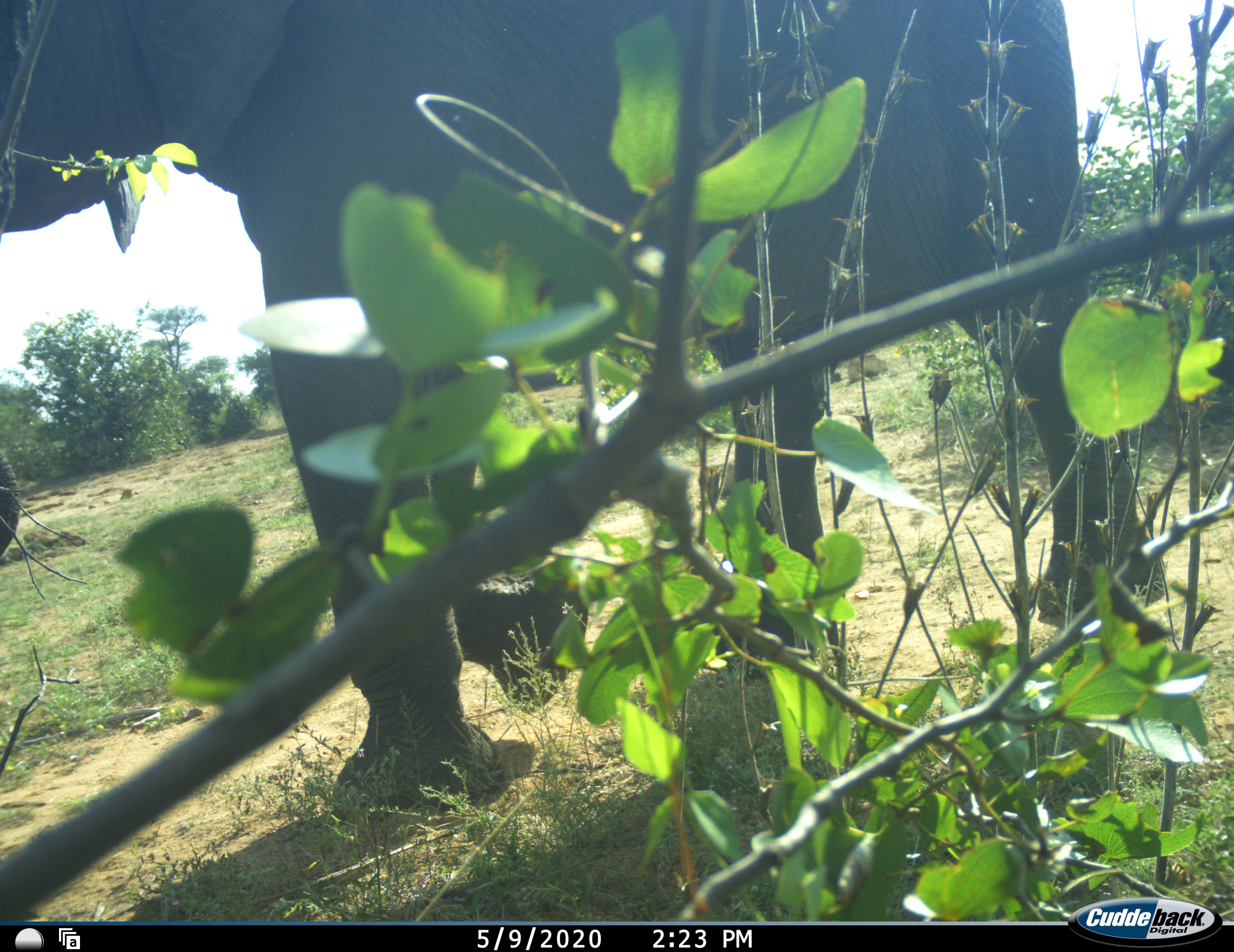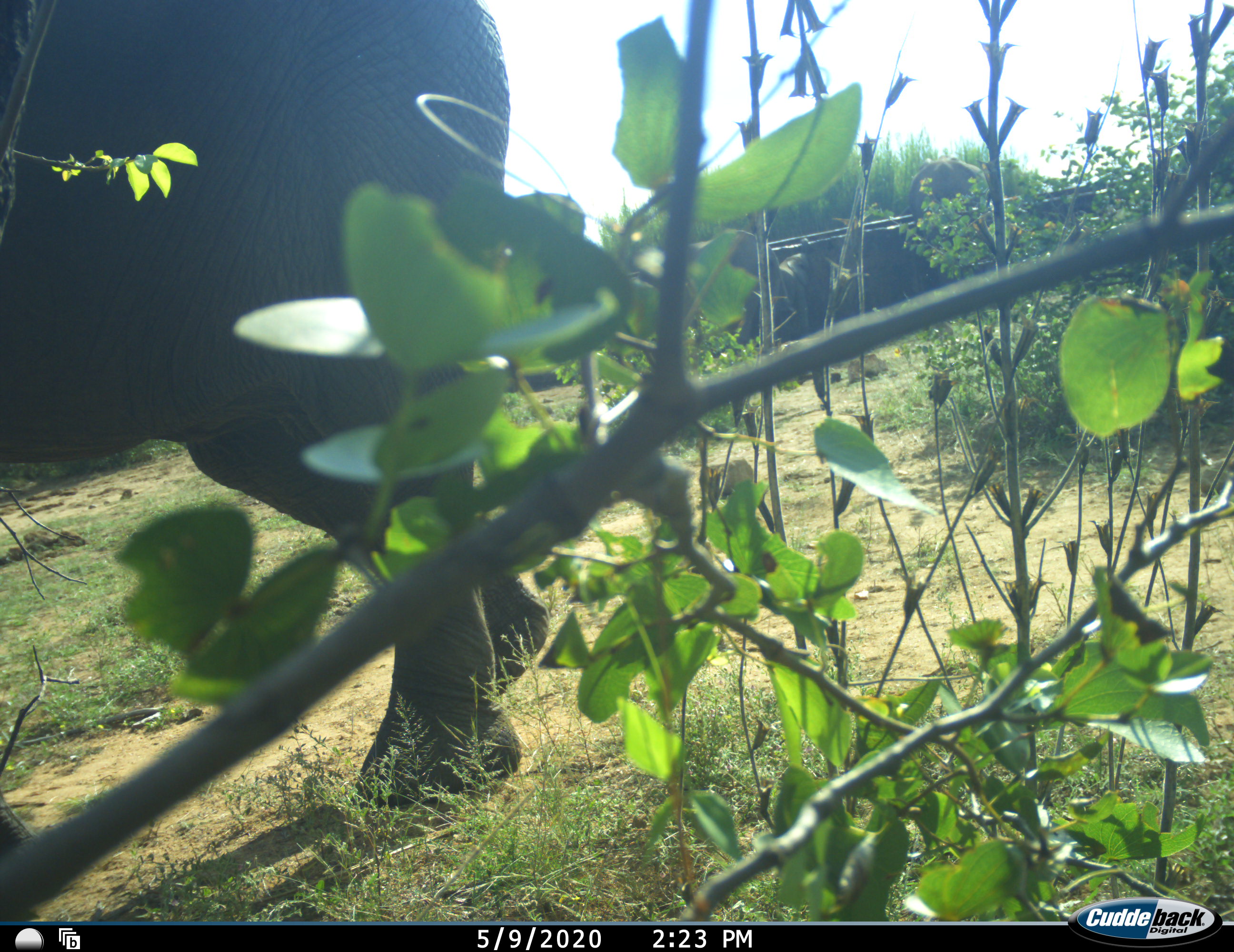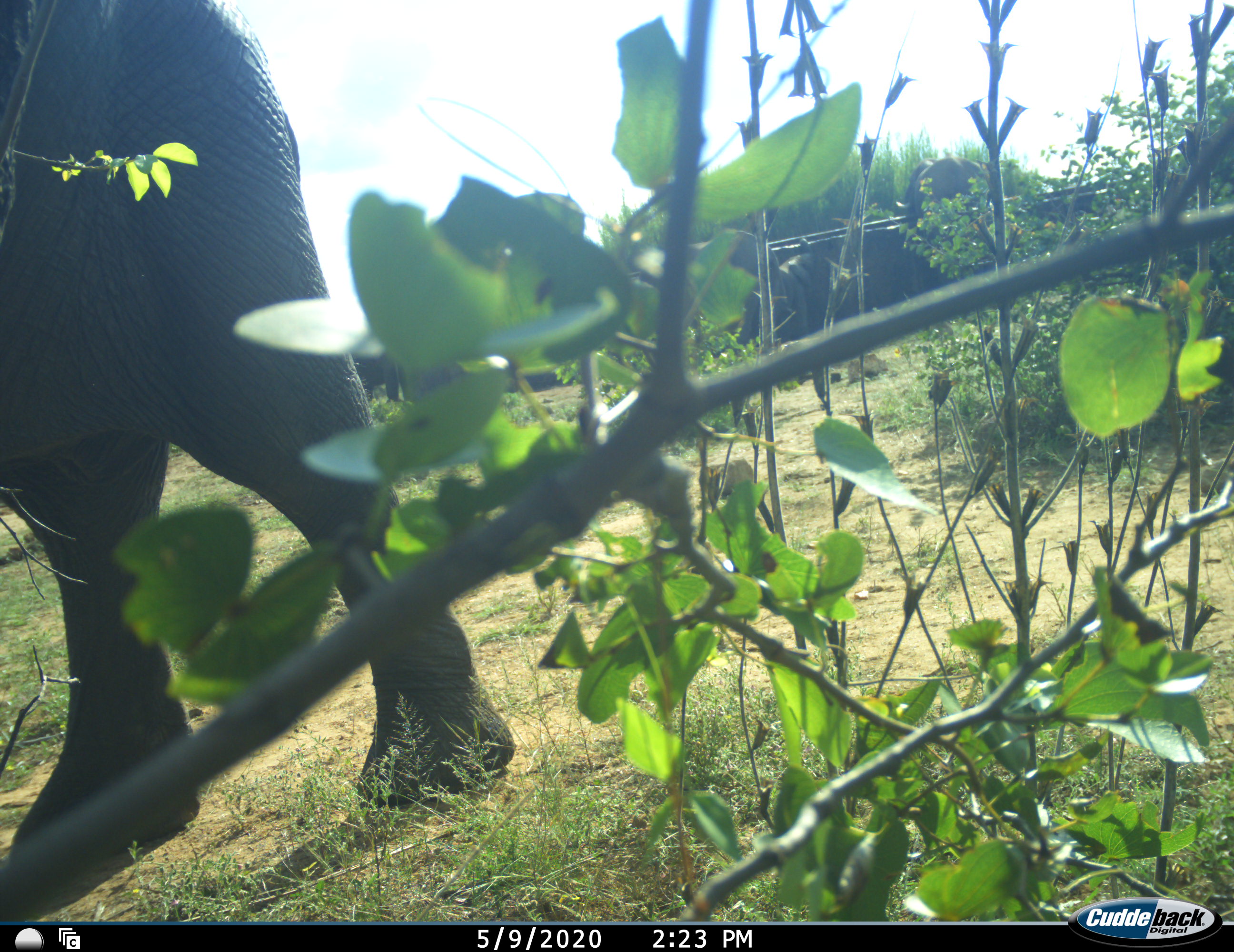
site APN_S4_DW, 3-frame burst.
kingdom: Animalia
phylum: Chordata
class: Mammalia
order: Proboscidea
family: Elephantidae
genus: Loxodonta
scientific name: Loxodonta africana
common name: african bush elephant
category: elephant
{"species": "elephant (african bush elephant) (Loxodonta africana)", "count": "1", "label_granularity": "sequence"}